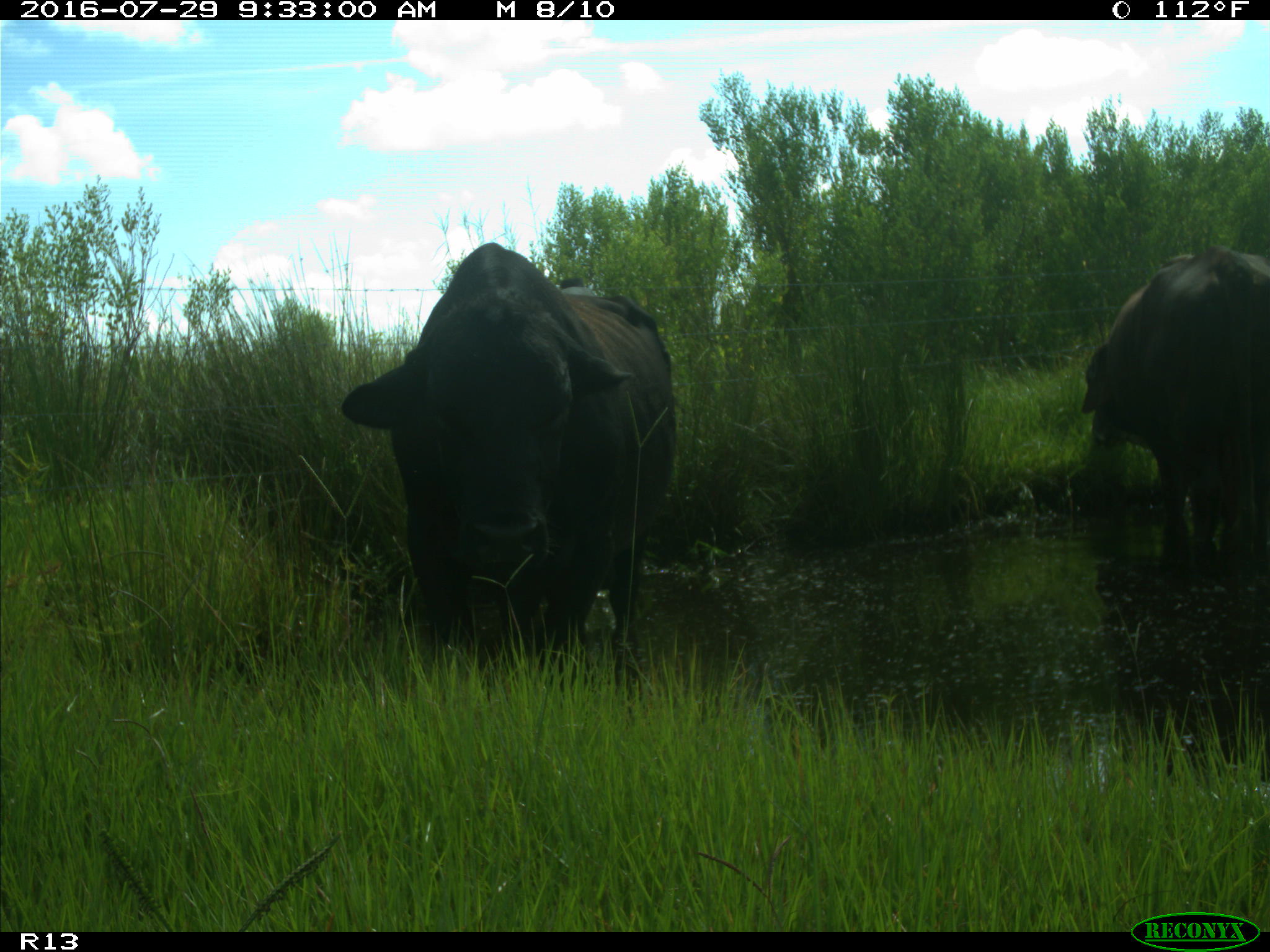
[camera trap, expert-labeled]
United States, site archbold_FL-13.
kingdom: Animalia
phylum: Chordata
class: Mammalia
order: Artiodactyla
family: Bovidae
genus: Bos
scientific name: Bos taurus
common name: domestic cow